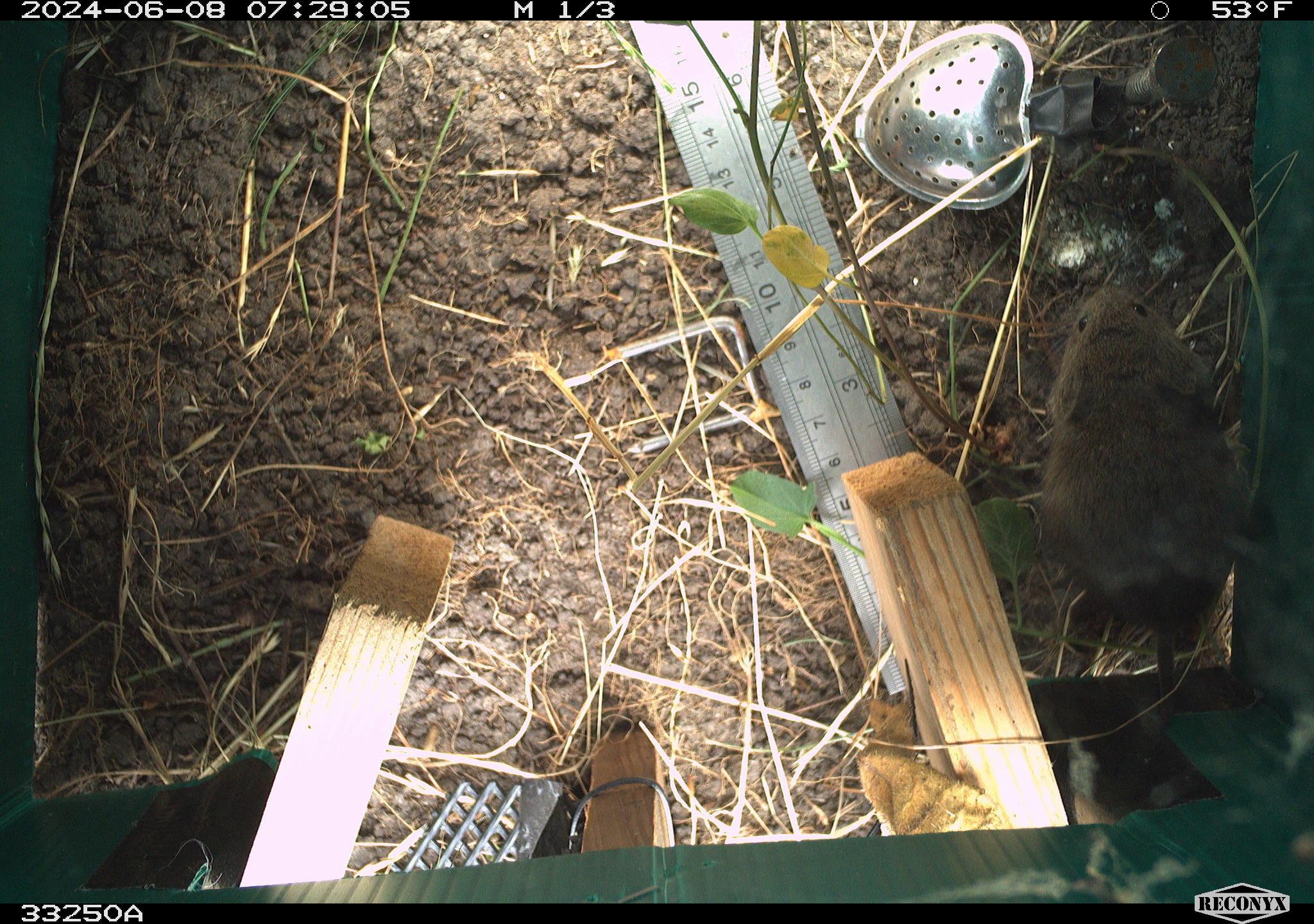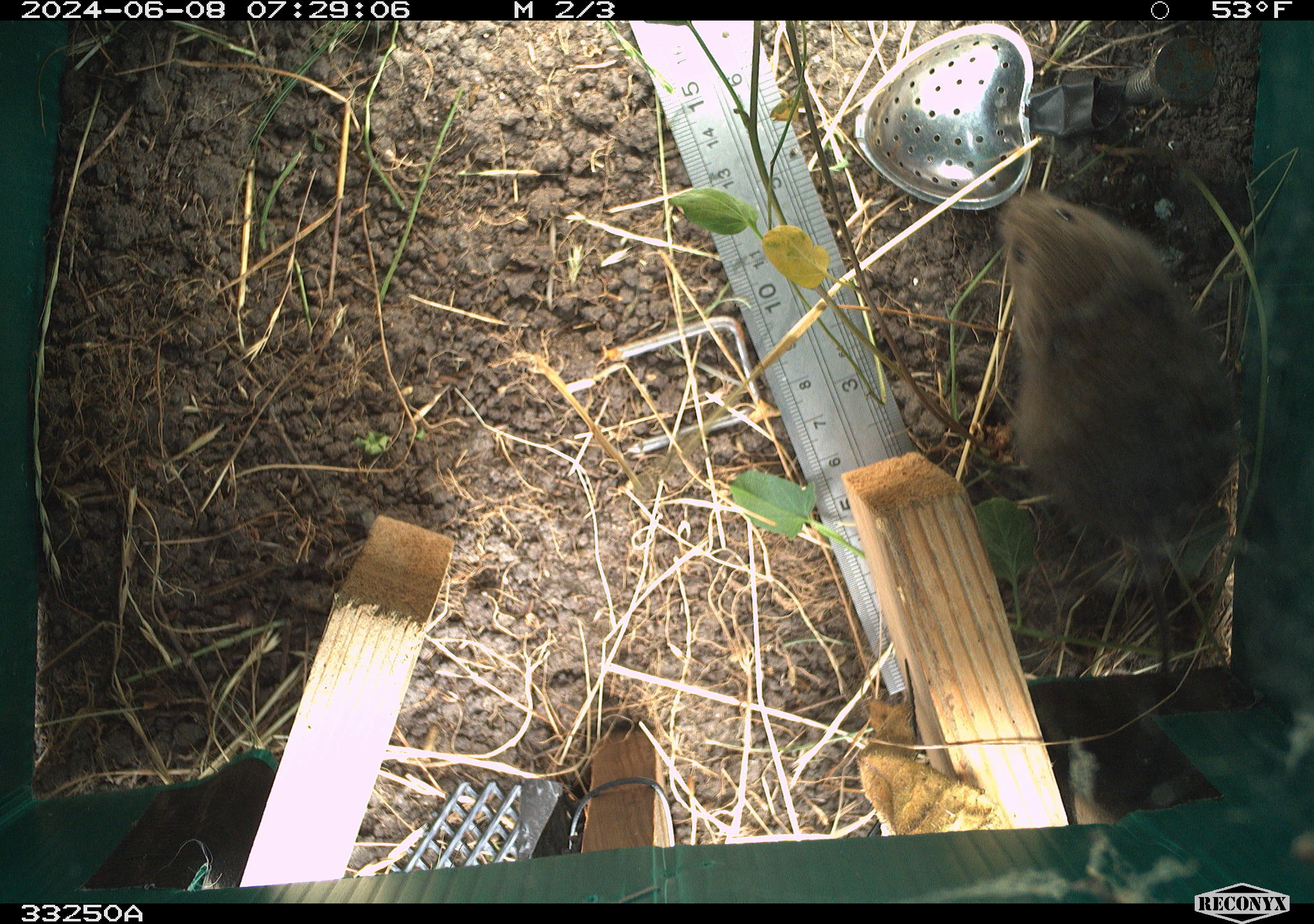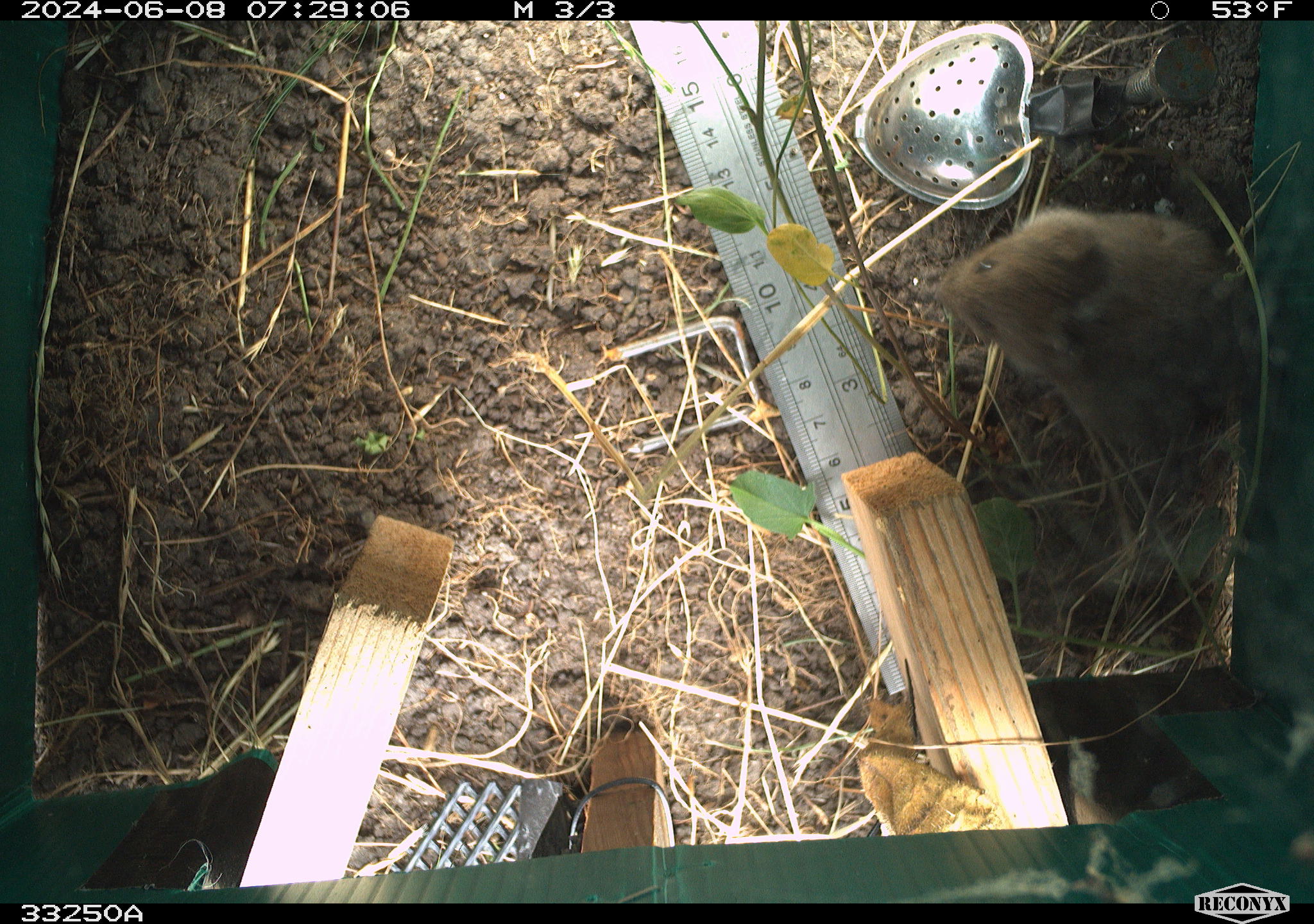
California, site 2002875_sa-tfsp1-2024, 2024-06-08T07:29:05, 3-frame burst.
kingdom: Animalia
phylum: Chordata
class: Mammalia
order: Rodentia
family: Cricetidae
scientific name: Arvicolinae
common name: voles, lemmings, and muskrats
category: arvicolinae subfamily